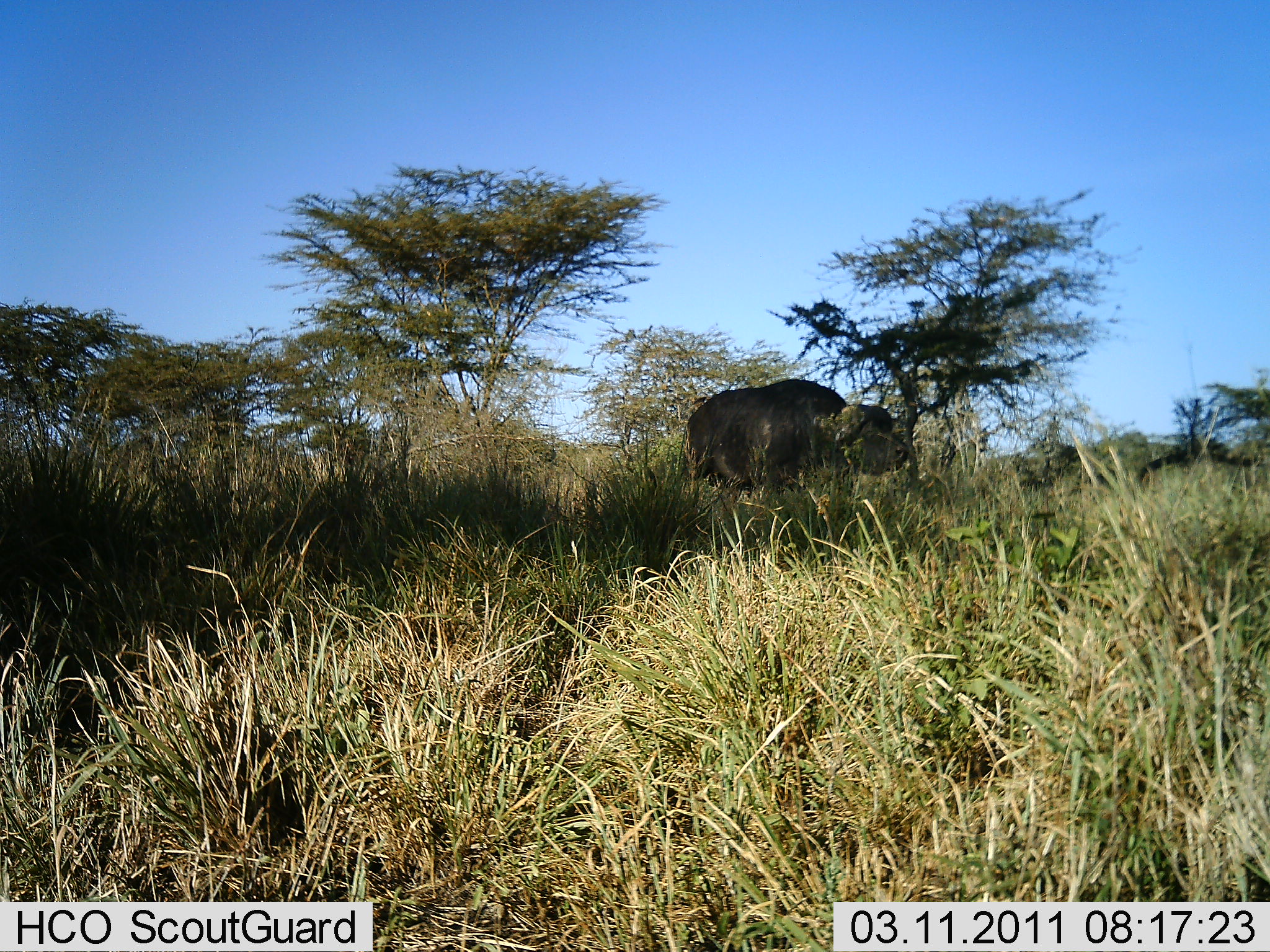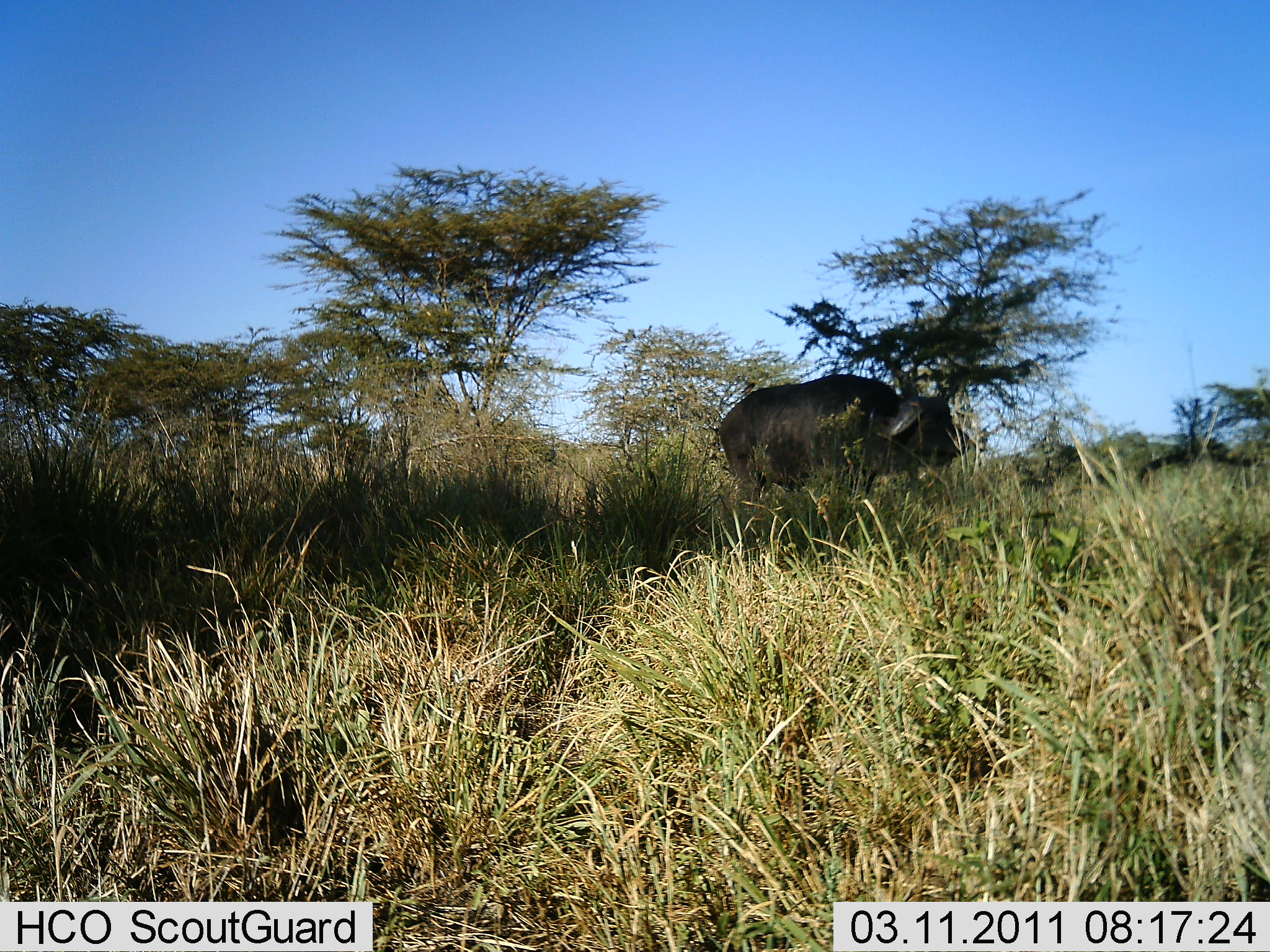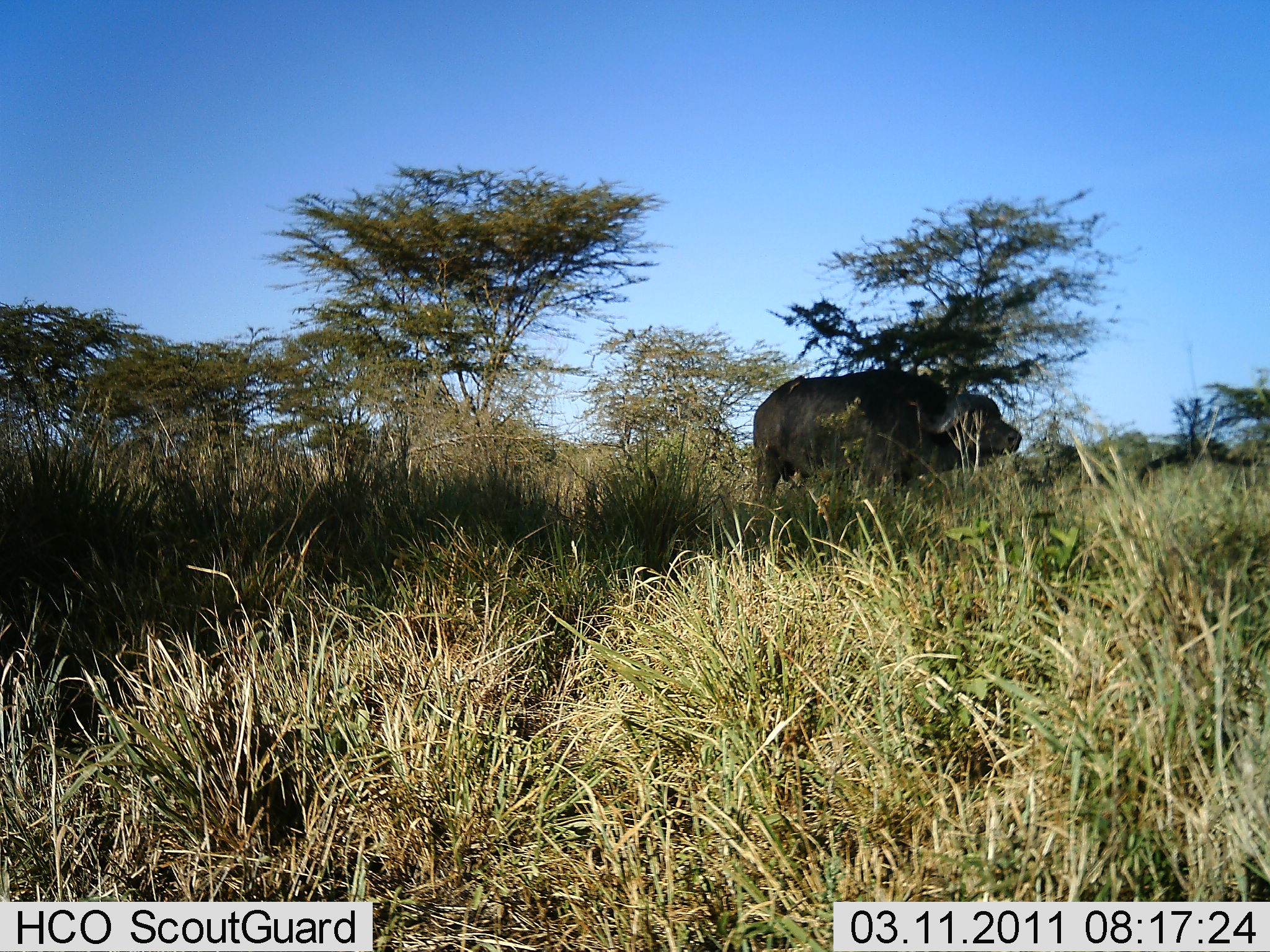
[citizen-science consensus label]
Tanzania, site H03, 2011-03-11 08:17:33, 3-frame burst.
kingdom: Animalia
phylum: Chordata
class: Mammalia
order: Artiodactyla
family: Bovidae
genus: Syncerus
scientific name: Syncerus caffer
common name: cape buffalo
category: buffalo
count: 1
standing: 27%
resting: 0%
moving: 73%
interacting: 0%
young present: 0%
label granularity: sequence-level